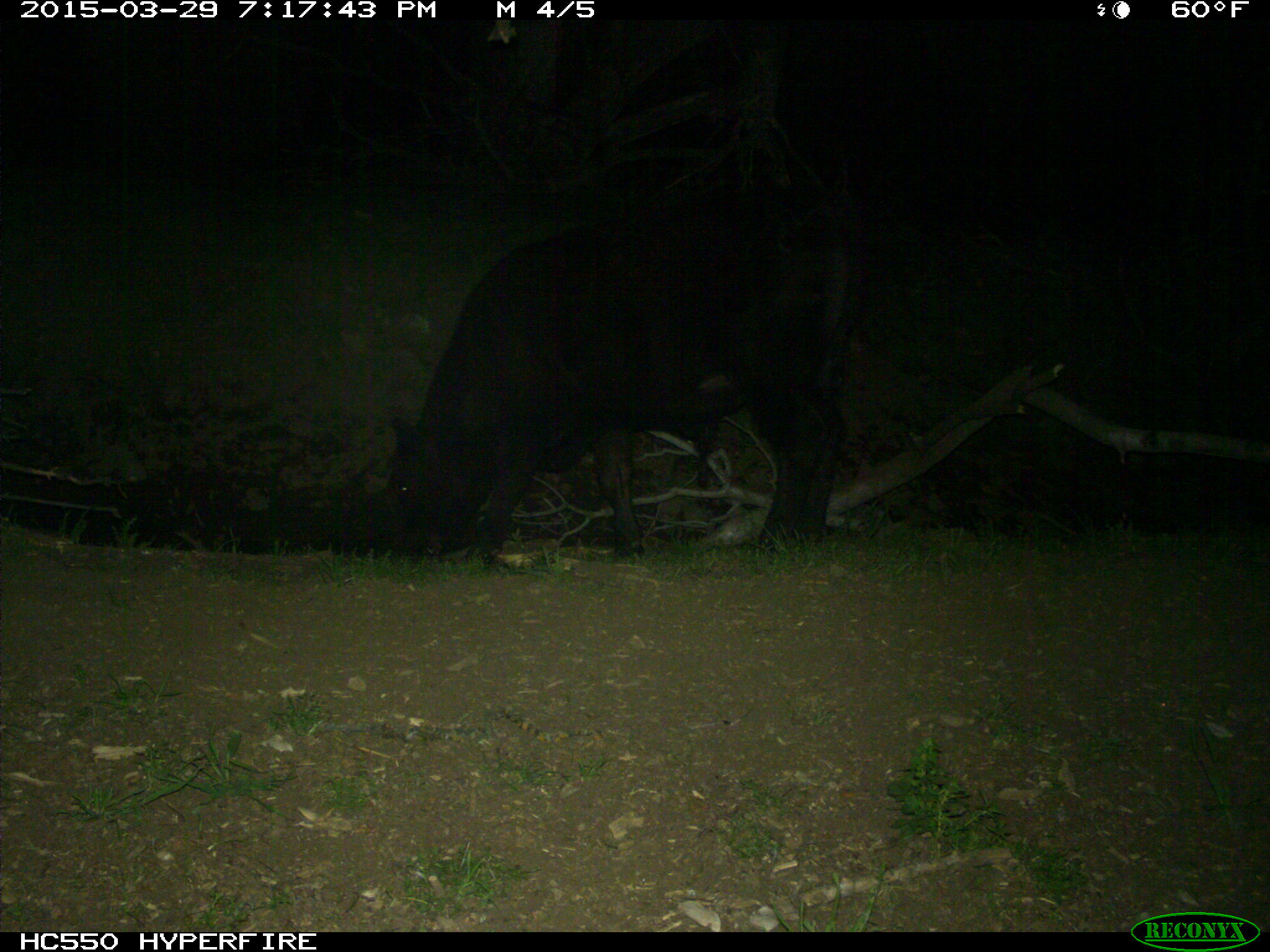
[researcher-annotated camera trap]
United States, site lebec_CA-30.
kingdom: Animalia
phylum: Chordata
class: Mammalia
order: Artiodactyla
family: Bovidae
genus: Bos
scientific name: Bos taurus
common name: domestic cow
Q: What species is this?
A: Bos taurus (domestic cow).